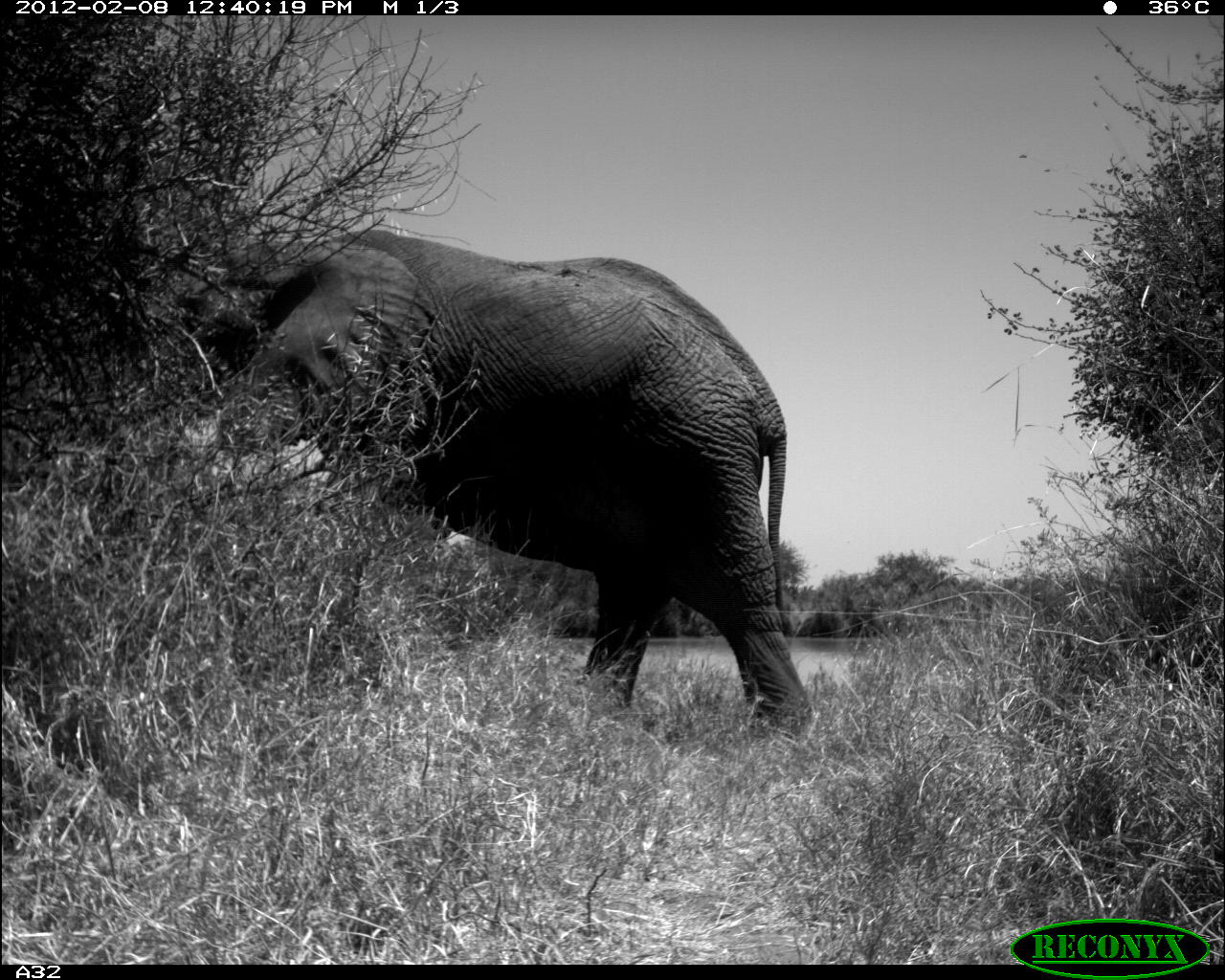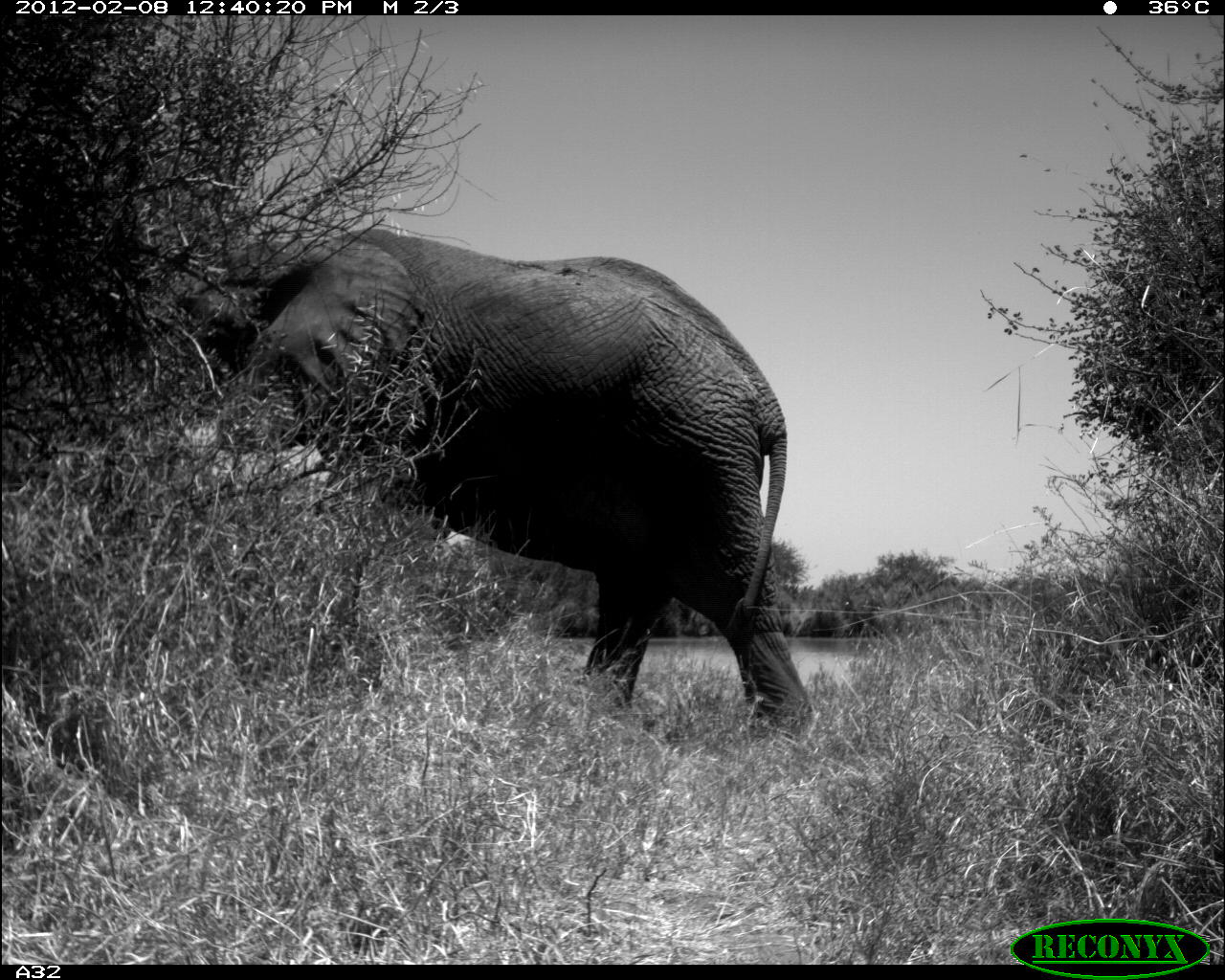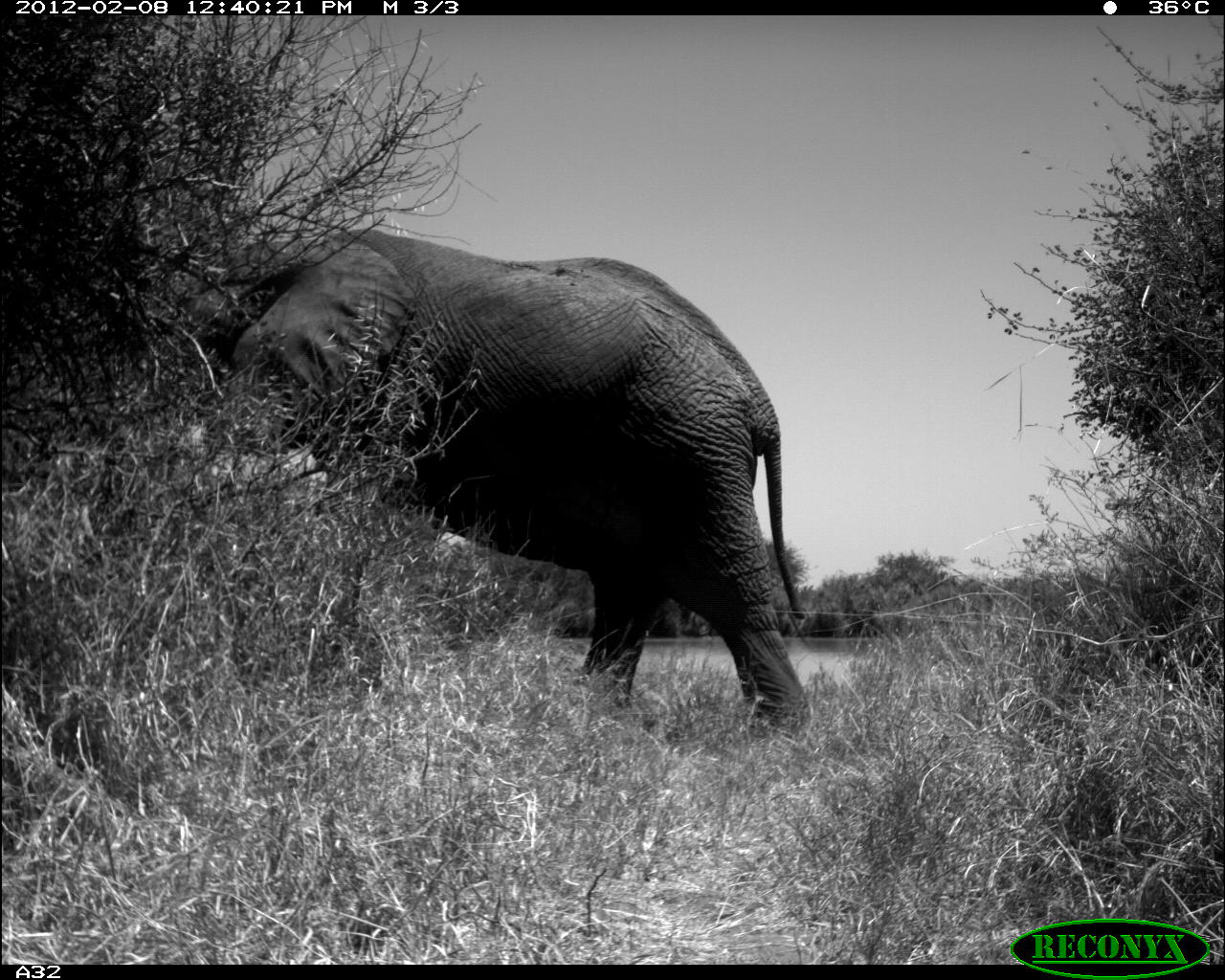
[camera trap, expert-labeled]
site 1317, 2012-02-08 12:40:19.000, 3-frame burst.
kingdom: Animalia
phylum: Chordata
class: Mammalia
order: Proboscidea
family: Elephantidae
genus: Loxodonta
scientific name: Loxodonta africana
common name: african bush elephant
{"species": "Loxodonta africana (african bush elephant)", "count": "1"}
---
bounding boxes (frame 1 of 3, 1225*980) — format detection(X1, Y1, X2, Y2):
loxodonta africana: detection(181, 223, 817, 739)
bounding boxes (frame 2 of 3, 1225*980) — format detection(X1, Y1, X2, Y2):
loxodonta africana: detection(169, 227, 814, 748)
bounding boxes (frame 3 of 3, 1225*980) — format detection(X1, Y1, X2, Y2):
loxodonta africana: detection(148, 214, 814, 739)